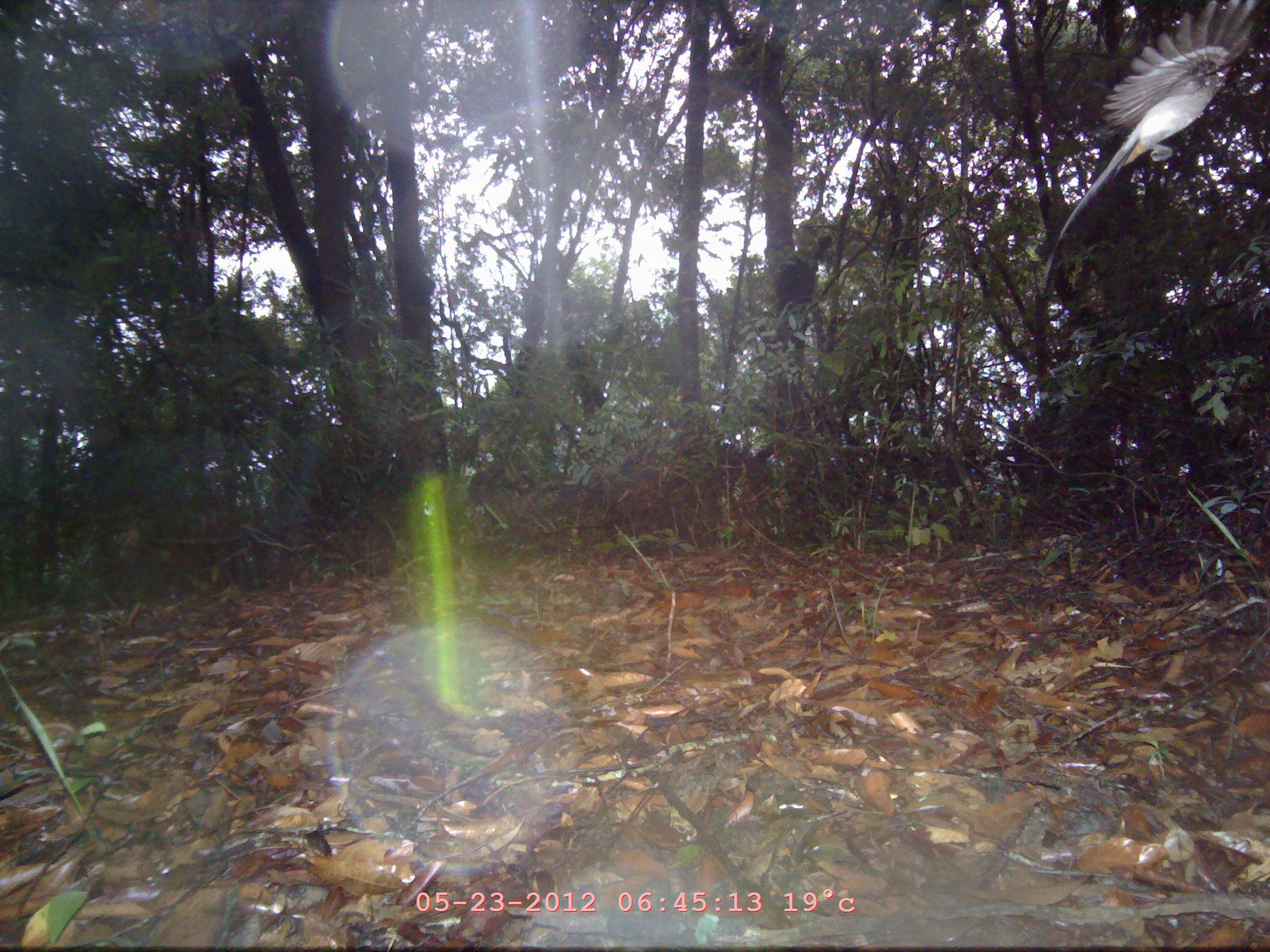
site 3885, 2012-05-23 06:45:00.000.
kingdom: Animalia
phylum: Chordata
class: Aves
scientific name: Aves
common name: bird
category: unknown bird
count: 1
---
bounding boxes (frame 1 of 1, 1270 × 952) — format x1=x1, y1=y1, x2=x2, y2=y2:
unknown bird: x1=1049, y1=0, x2=1256, y2=243